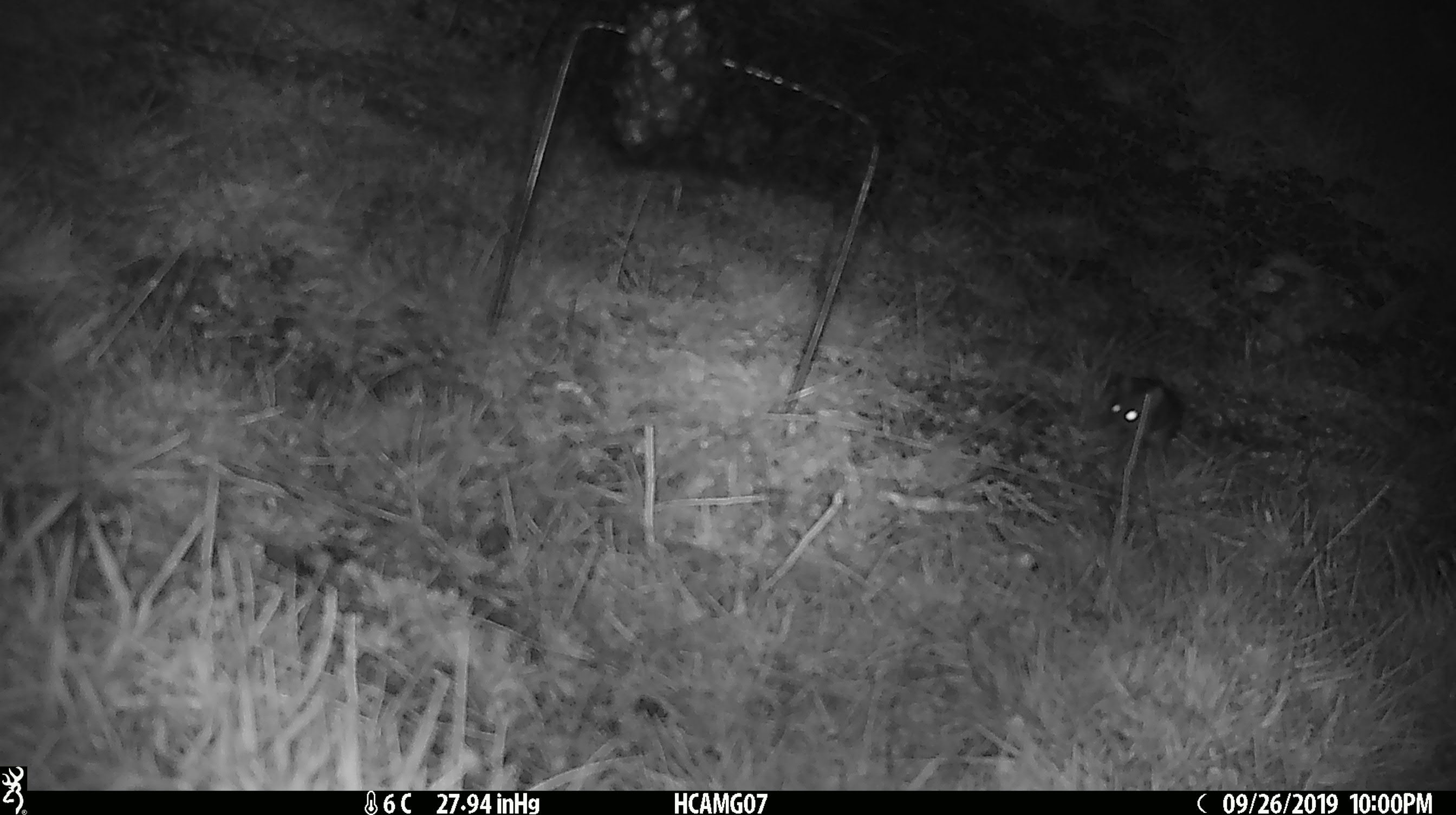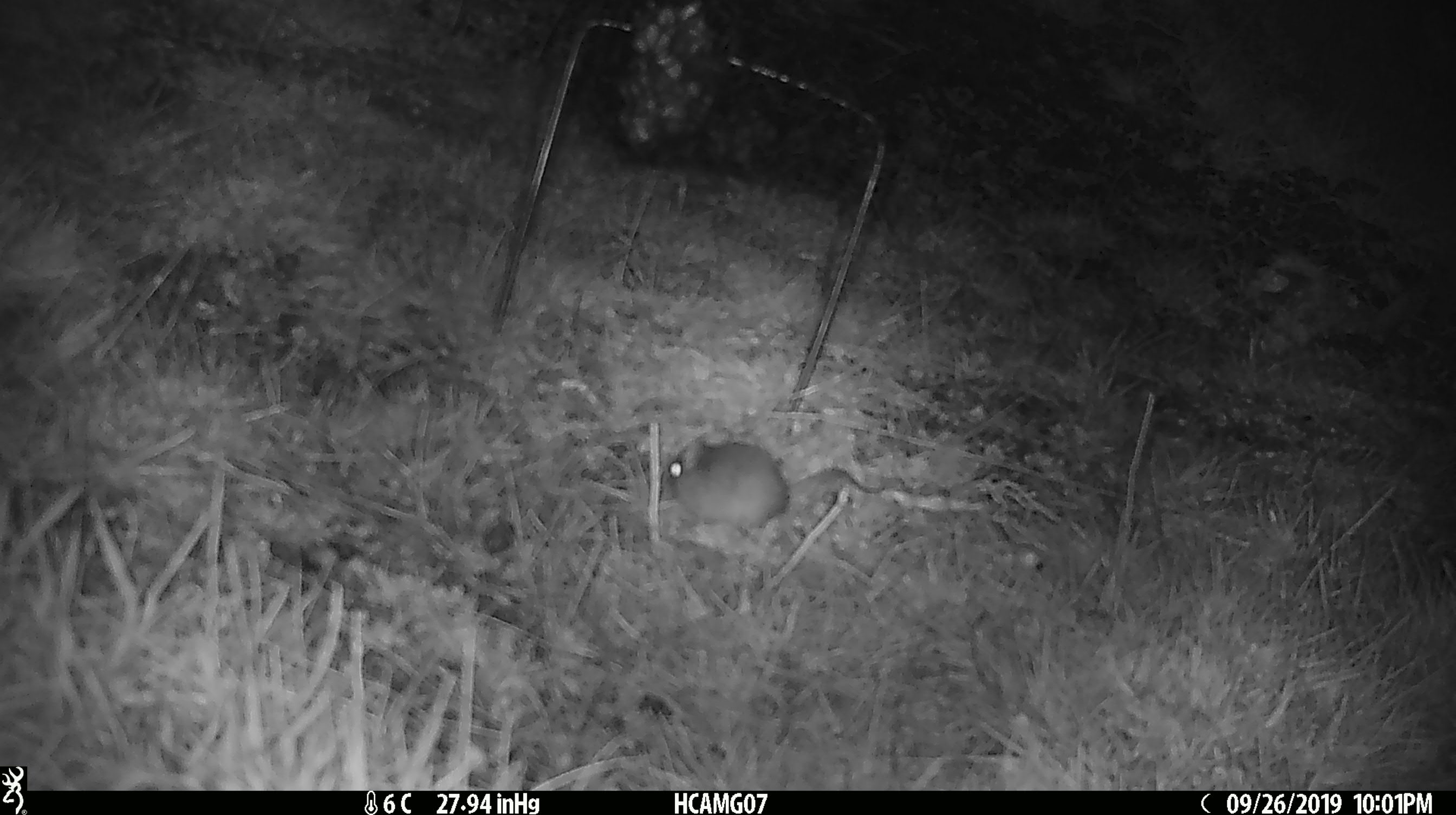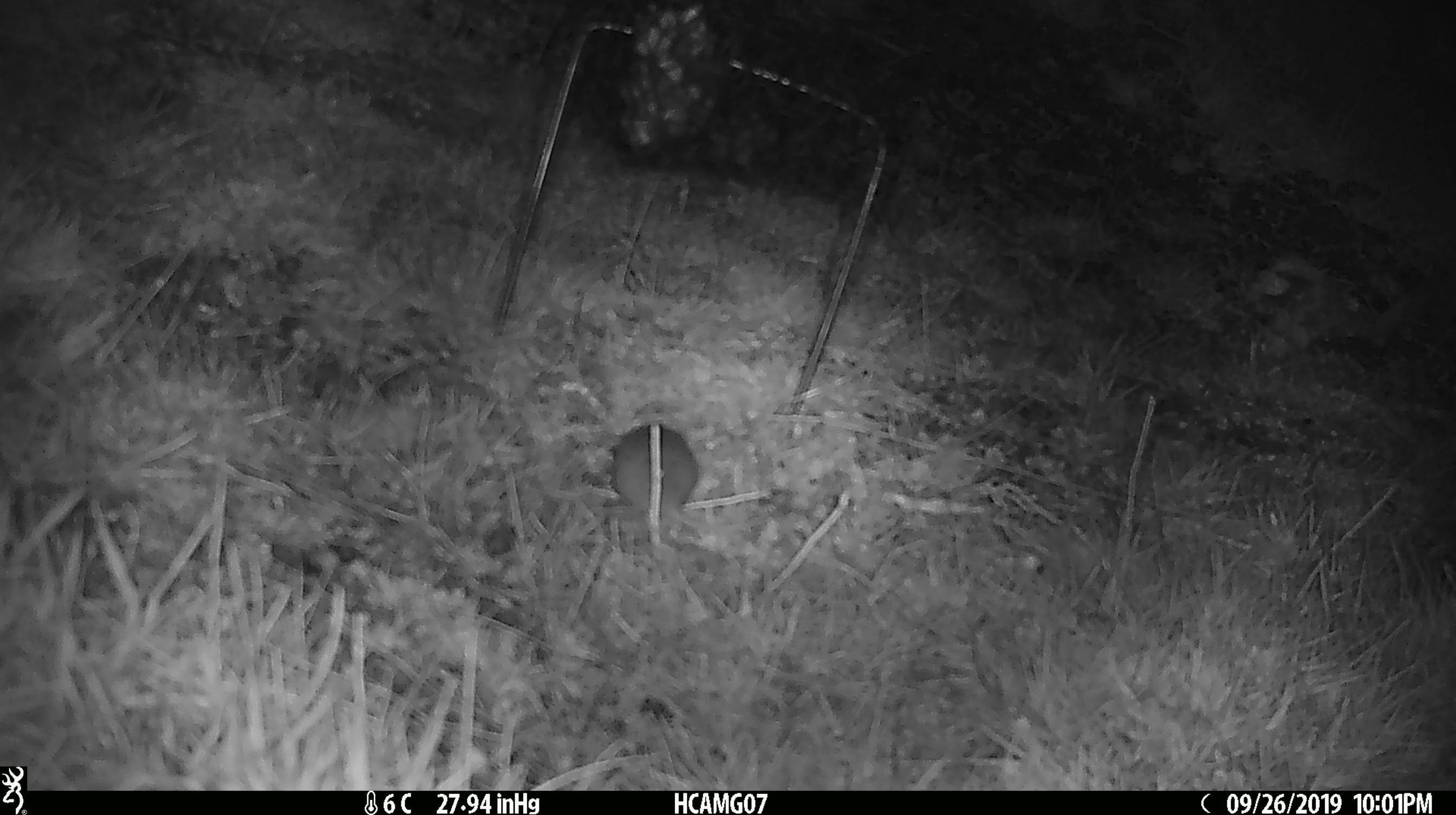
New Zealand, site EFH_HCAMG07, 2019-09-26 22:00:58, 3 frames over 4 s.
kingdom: Animalia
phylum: Chordata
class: Mammalia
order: Rodentia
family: Muridae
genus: Mus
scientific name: Mus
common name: mouse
Mouse (Mus).